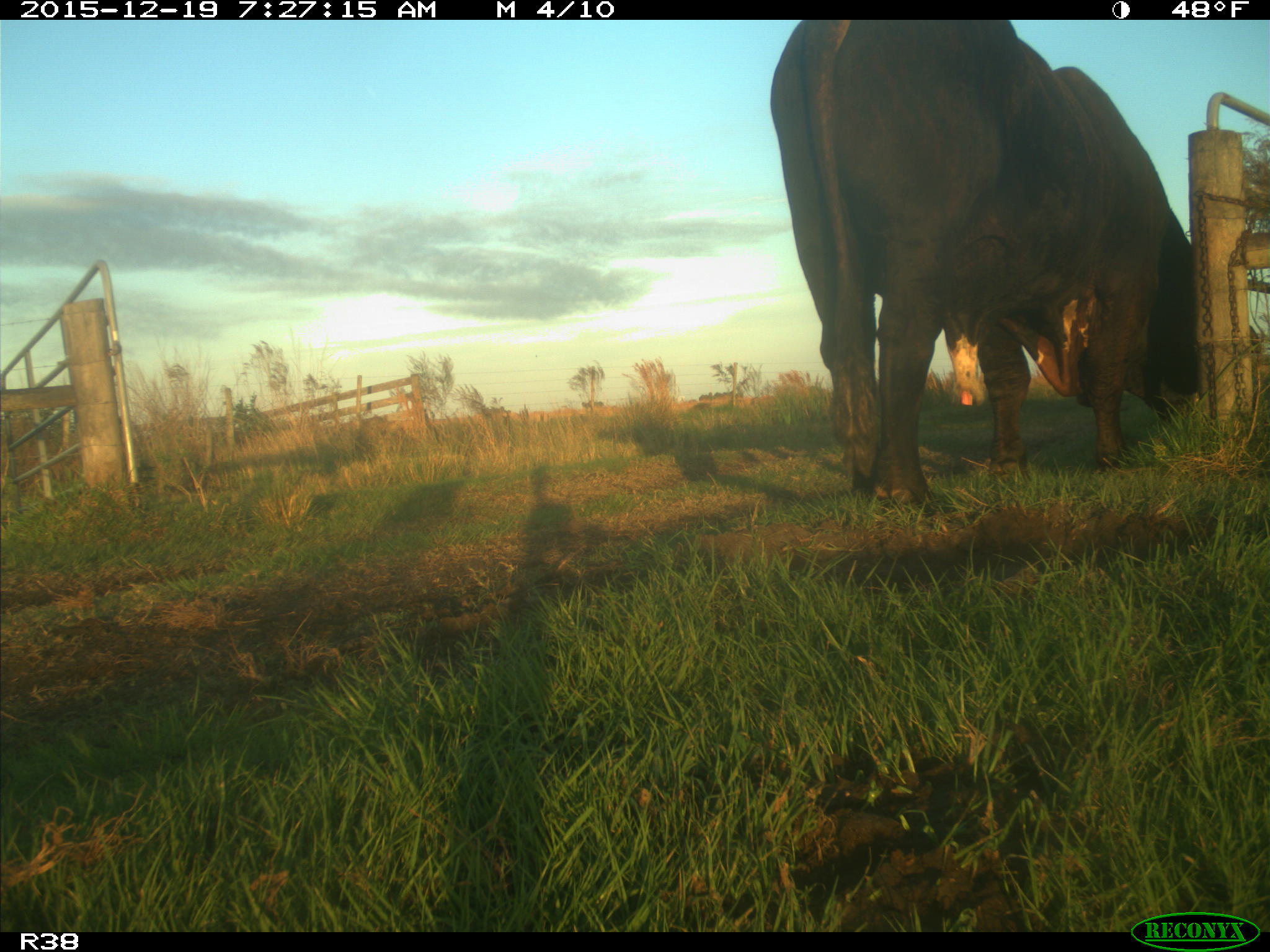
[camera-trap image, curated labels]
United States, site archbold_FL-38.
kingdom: Animalia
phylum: Chordata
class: Mammalia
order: Artiodactyla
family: Bovidae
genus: Bos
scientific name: Bos taurus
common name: domestic cow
Bos taurus (domestic cow).